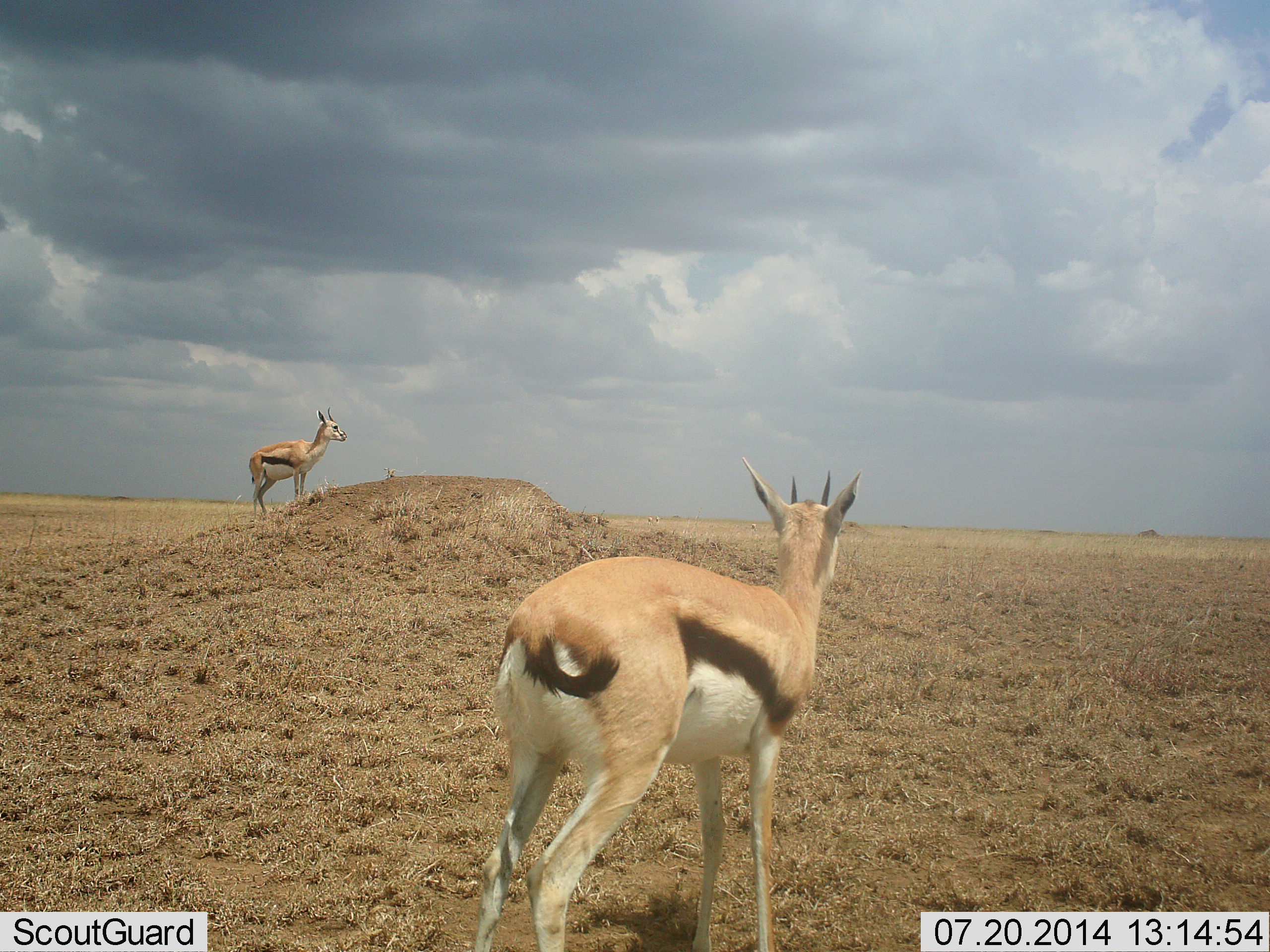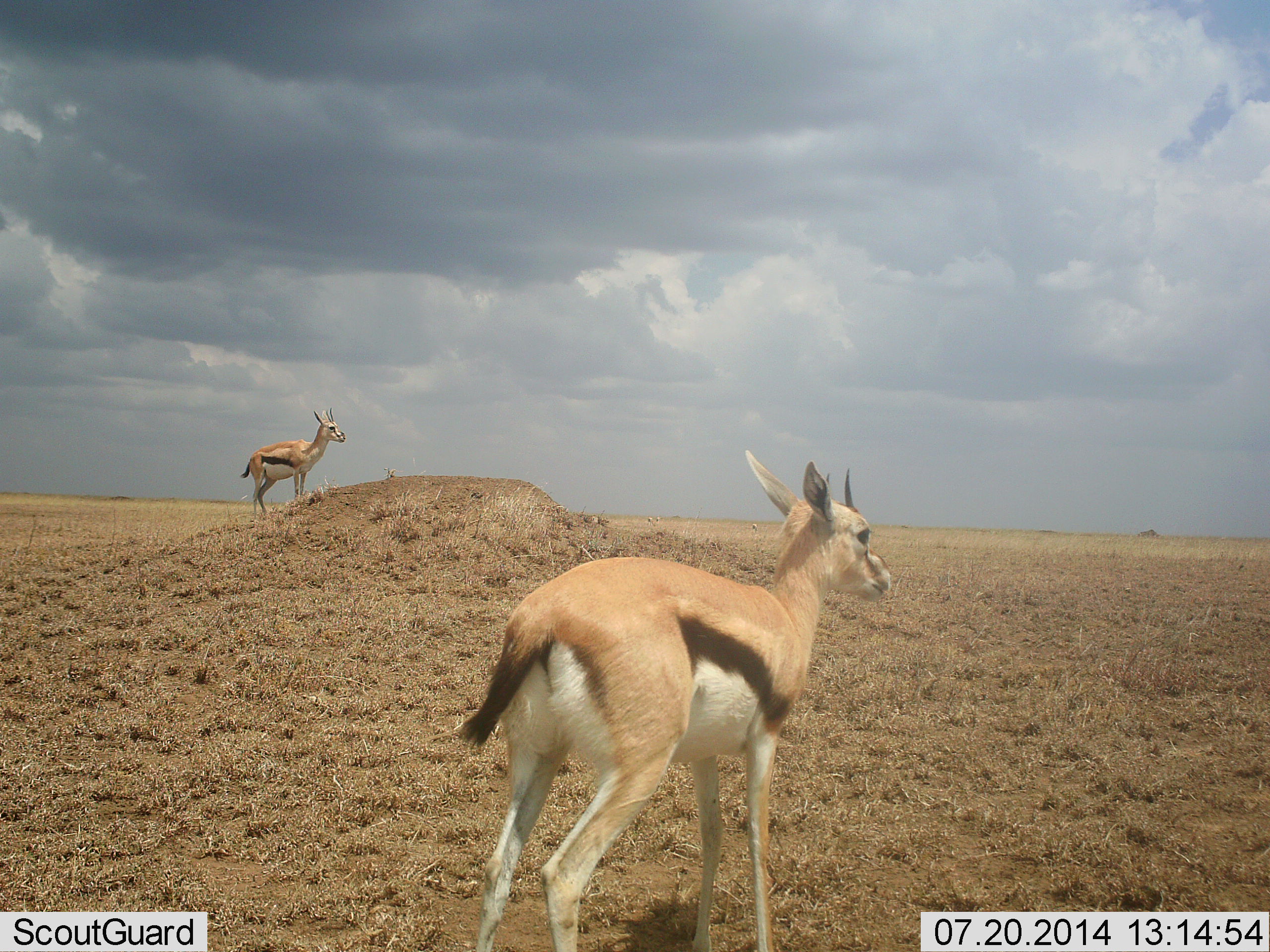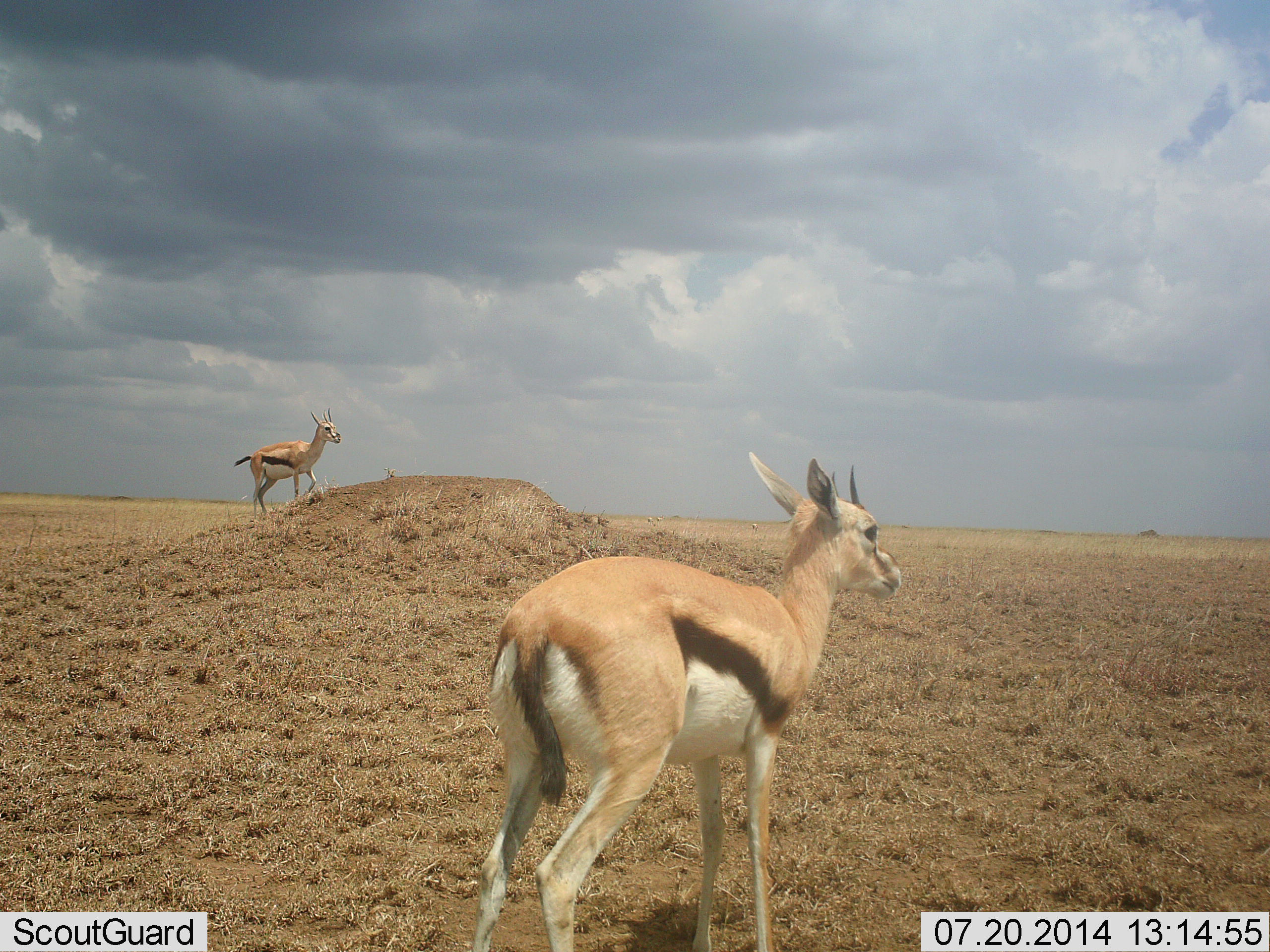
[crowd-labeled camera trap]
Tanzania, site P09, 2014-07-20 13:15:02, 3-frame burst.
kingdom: Animalia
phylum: Chordata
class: Mammalia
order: Artiodactyla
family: Bovidae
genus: Eudorcas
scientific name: Eudorcas thomsonii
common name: thomson's gazelle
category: gazellethomsons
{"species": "gazellethomsons (thomson's gazelle) (Eudorcas thomsonii)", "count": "2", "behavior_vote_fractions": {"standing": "90%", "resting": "0%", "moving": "10%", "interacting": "0%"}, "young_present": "0%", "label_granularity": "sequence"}